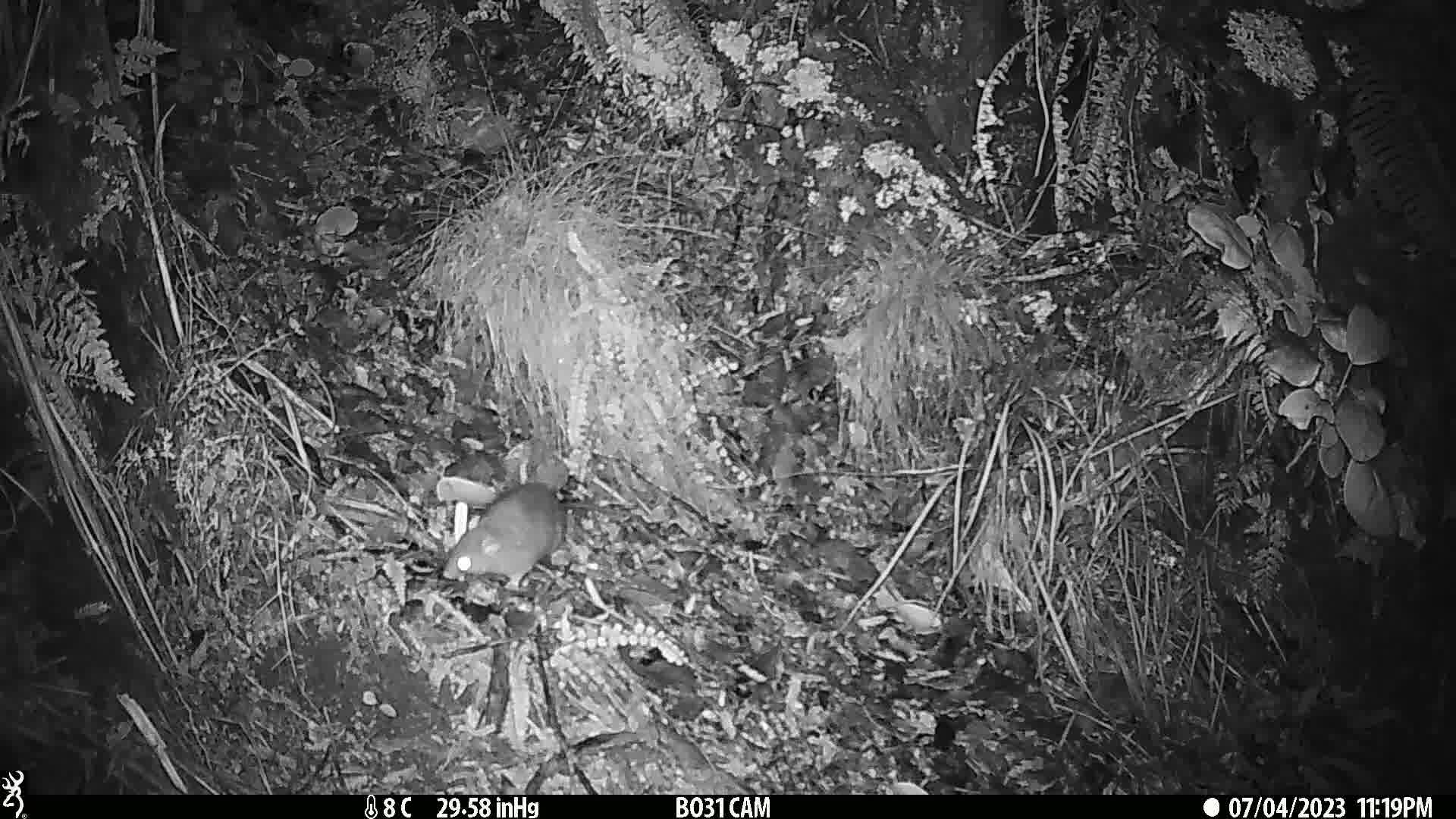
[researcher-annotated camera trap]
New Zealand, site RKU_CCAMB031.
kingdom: Animalia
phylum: Chordata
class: Mammalia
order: Rodentia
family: Muridae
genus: Rattus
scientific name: Rattus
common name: rat